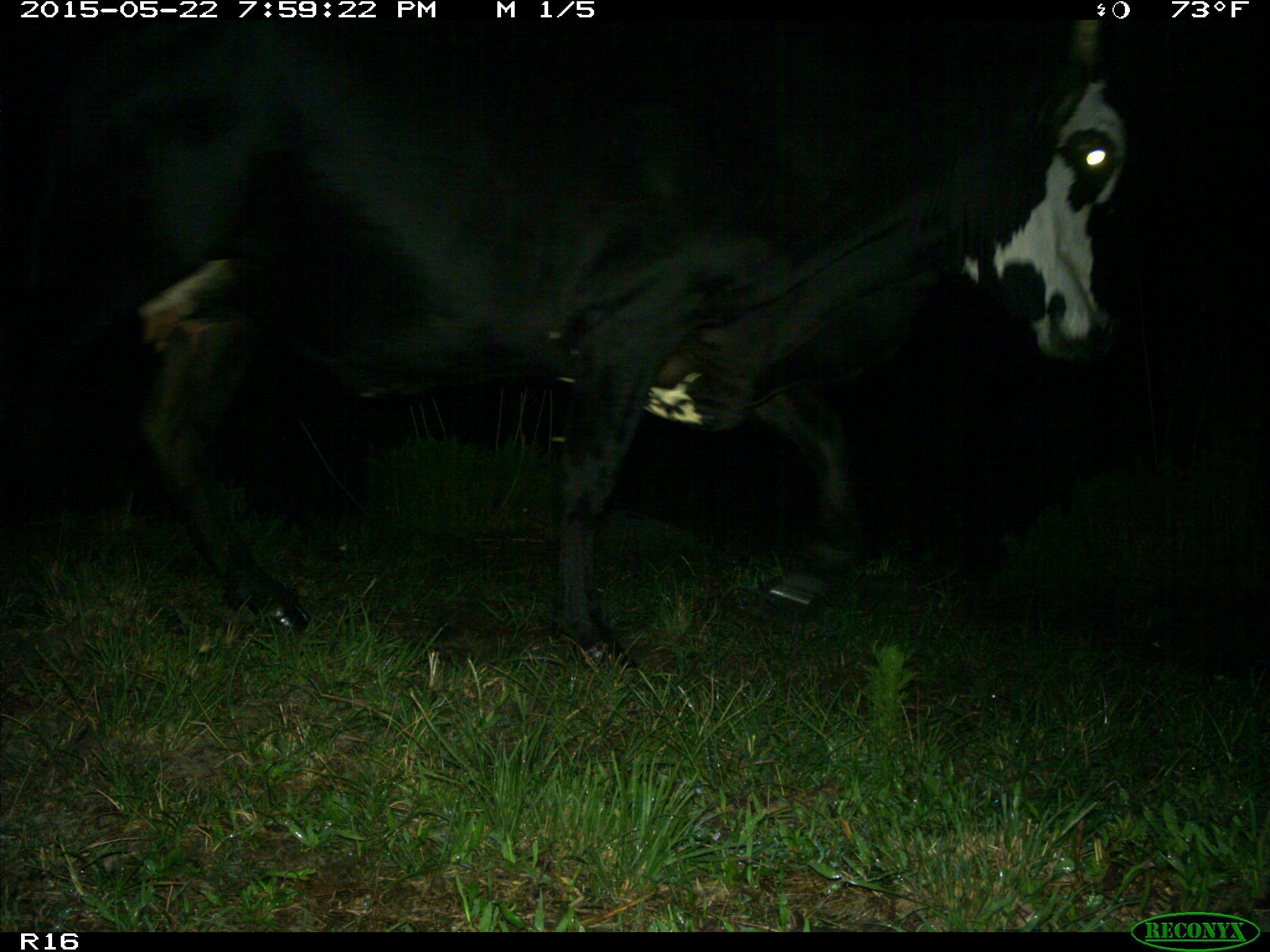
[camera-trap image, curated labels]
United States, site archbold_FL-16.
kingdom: Animalia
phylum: Chordata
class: Mammalia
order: Artiodactyla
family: Bovidae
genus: Bos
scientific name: Bos taurus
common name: domestic cow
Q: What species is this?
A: Bos taurus (domestic cow).